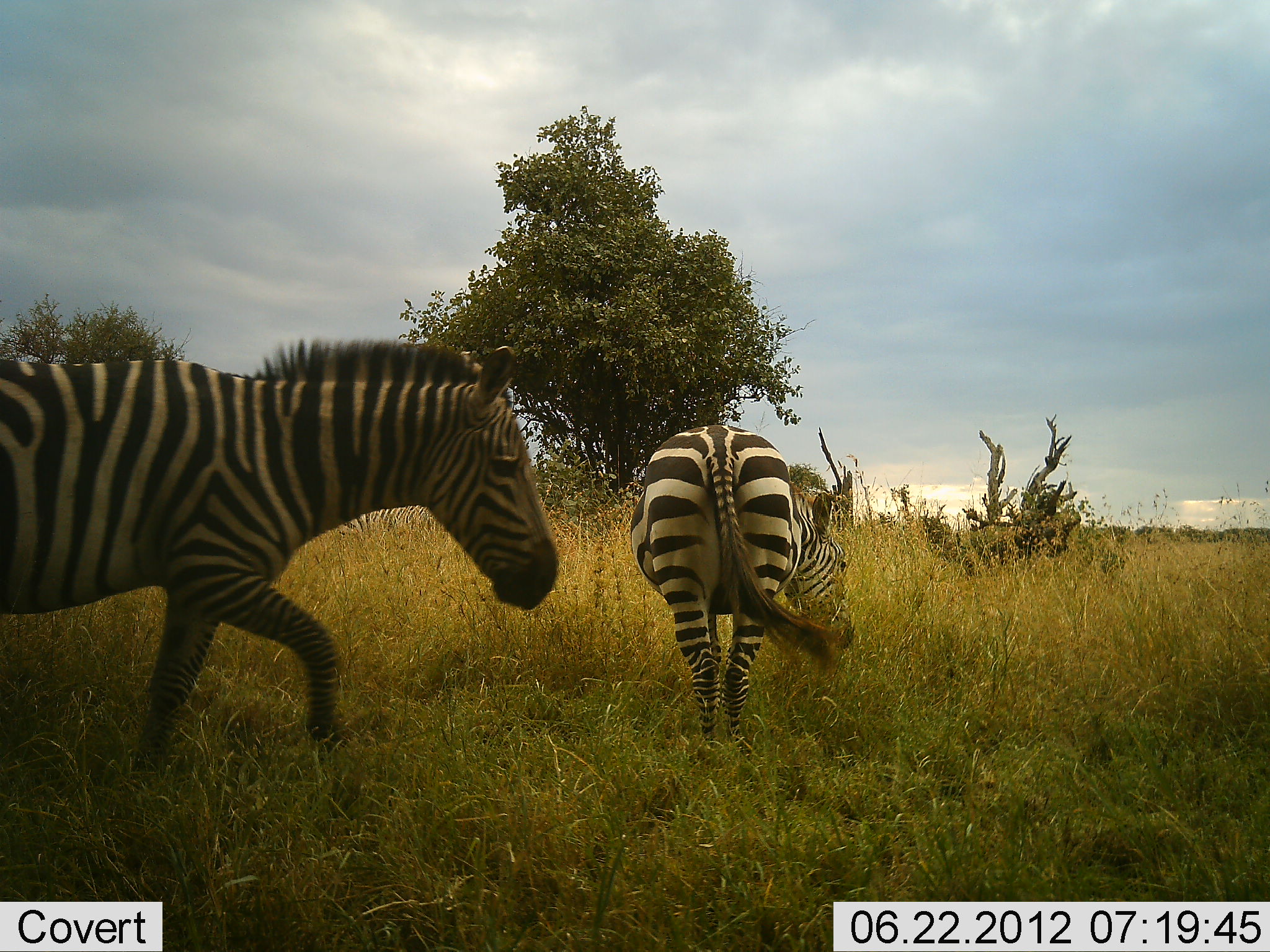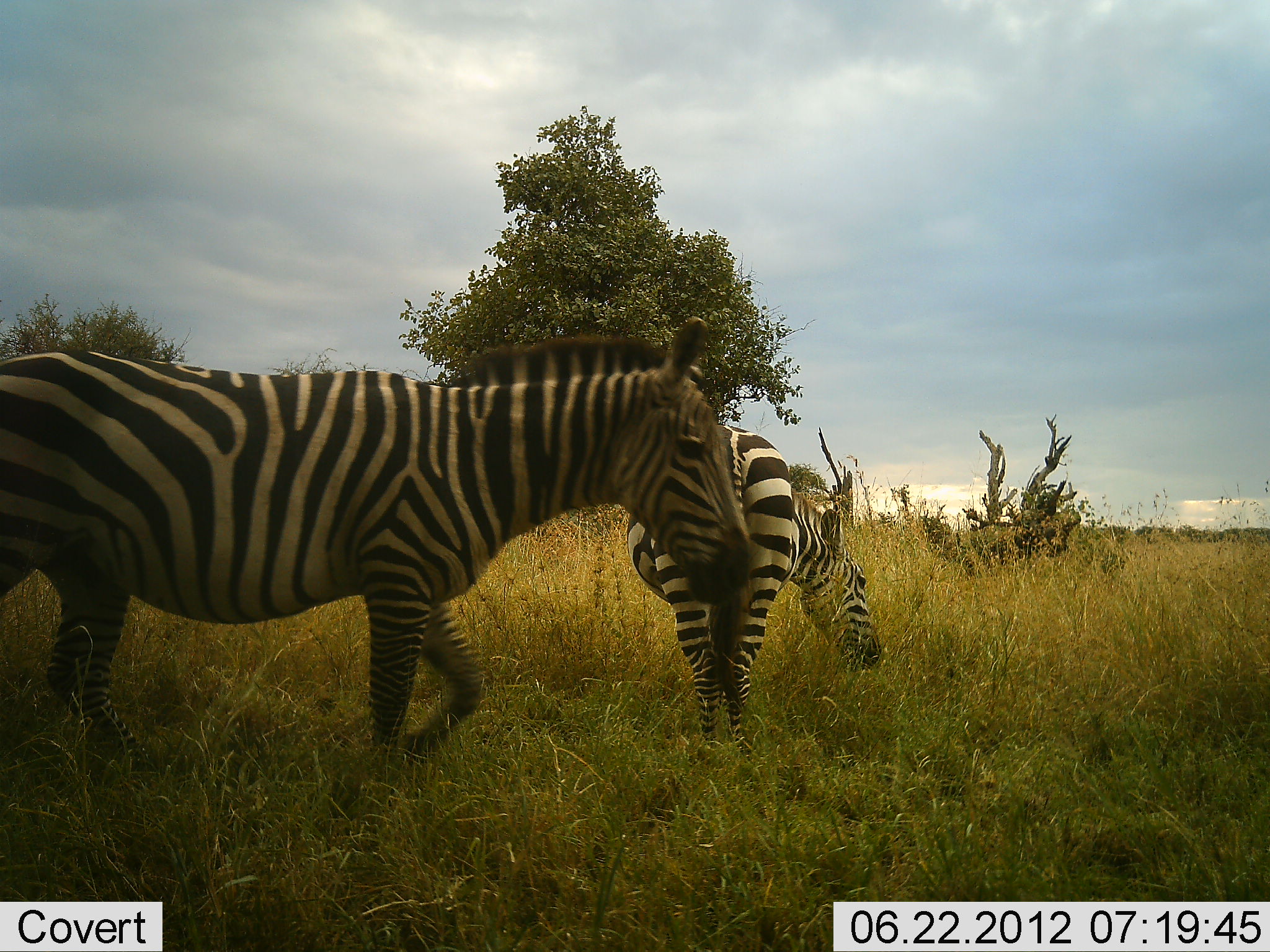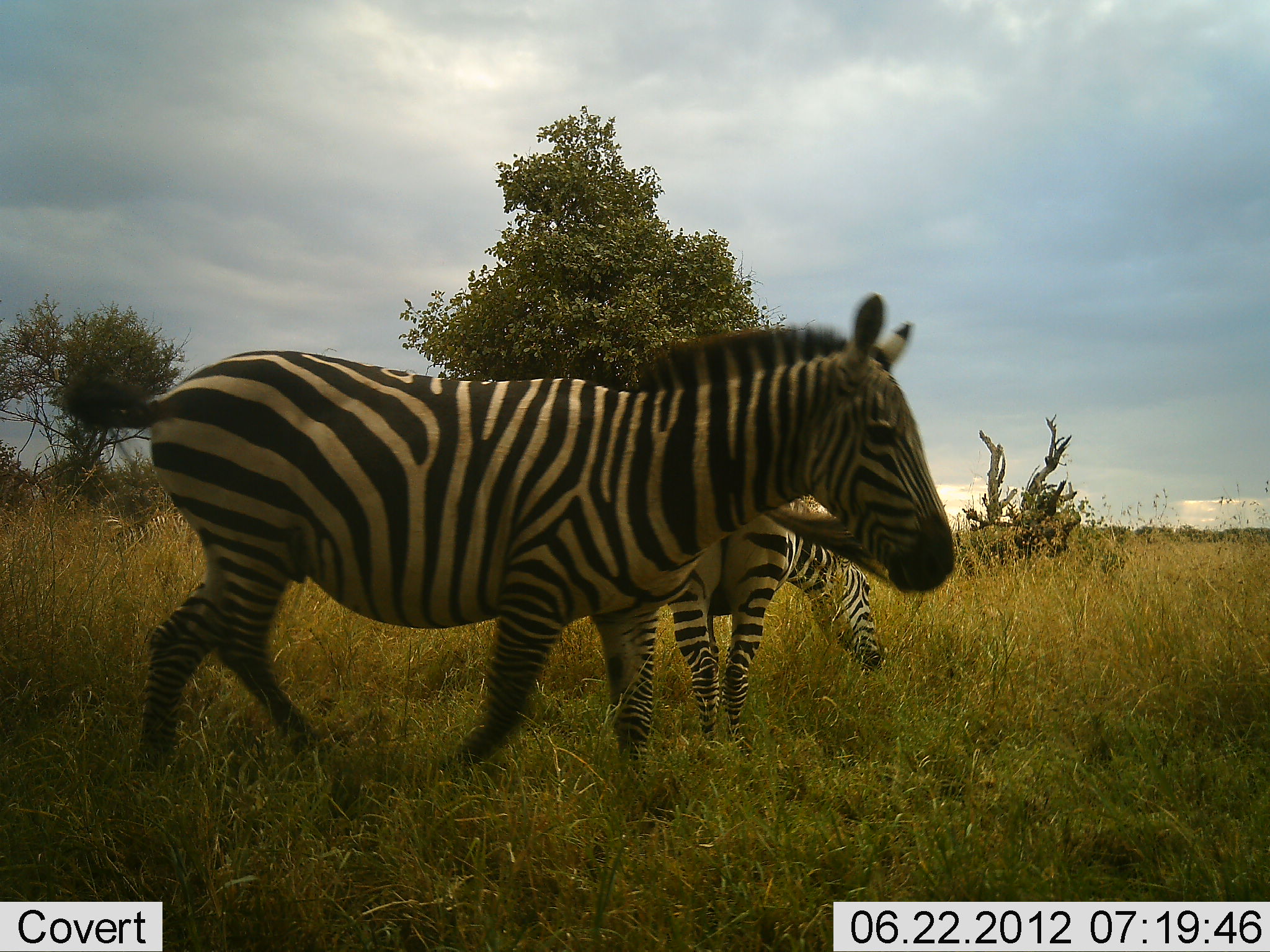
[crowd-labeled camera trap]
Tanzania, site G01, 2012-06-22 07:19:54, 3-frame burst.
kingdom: Animalia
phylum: Chordata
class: Mammalia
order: Perissodactyla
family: Equidae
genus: Equus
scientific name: Equus quagga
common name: plains zebra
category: zebra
Zebra (plains zebra) (Equus quagga), count 2. Behavior (volunteer vote fractions): standing 20%, resting 0%, moving 90%, interacting 0%. Young present (vote fraction): 0%. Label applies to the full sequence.